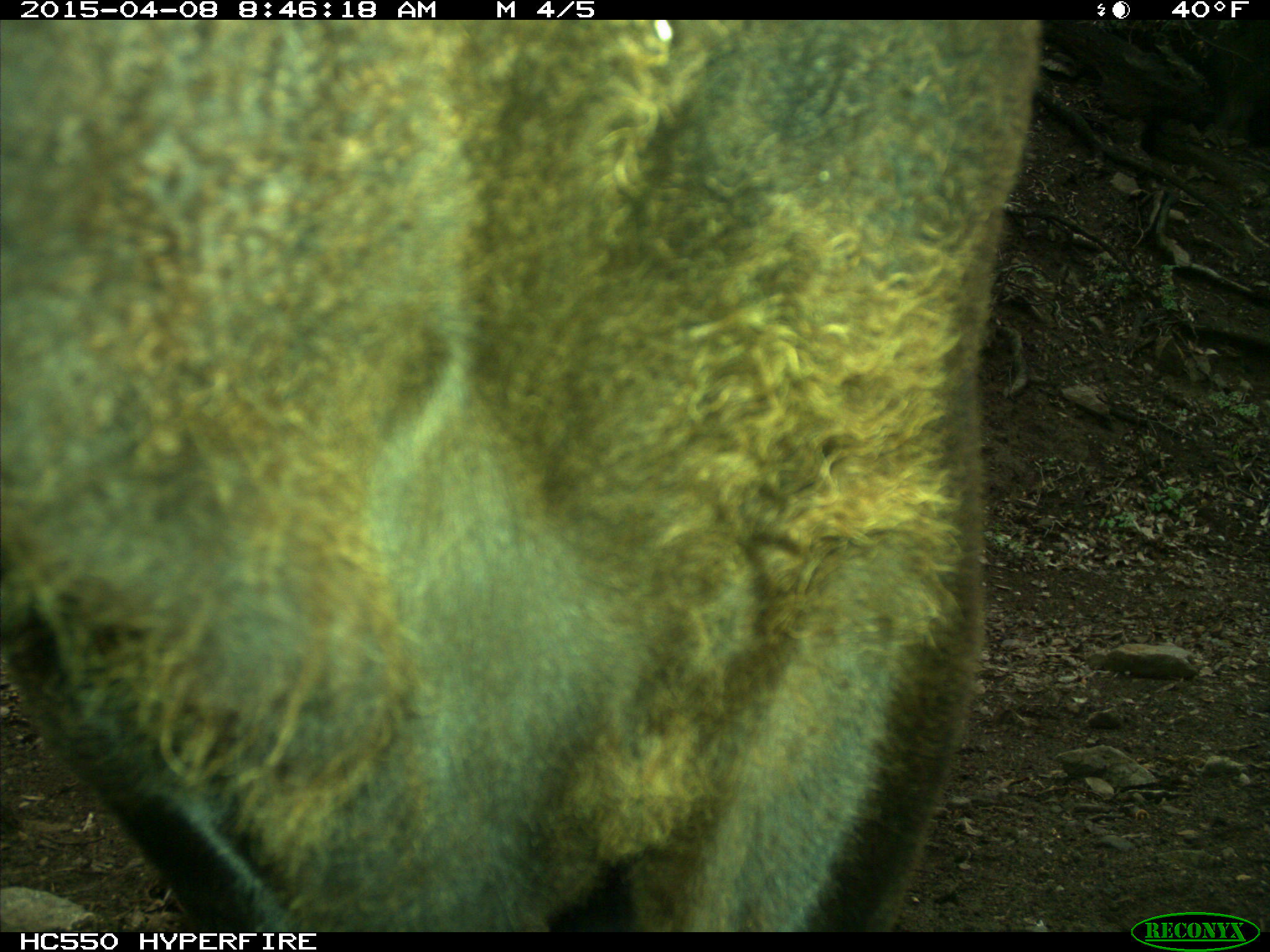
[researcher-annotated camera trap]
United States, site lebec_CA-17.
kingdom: Animalia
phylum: Chordata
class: Mammalia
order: Artiodactyla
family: Bovidae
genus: Bos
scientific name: Bos taurus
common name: domestic cow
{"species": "Bos taurus (domestic cow)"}